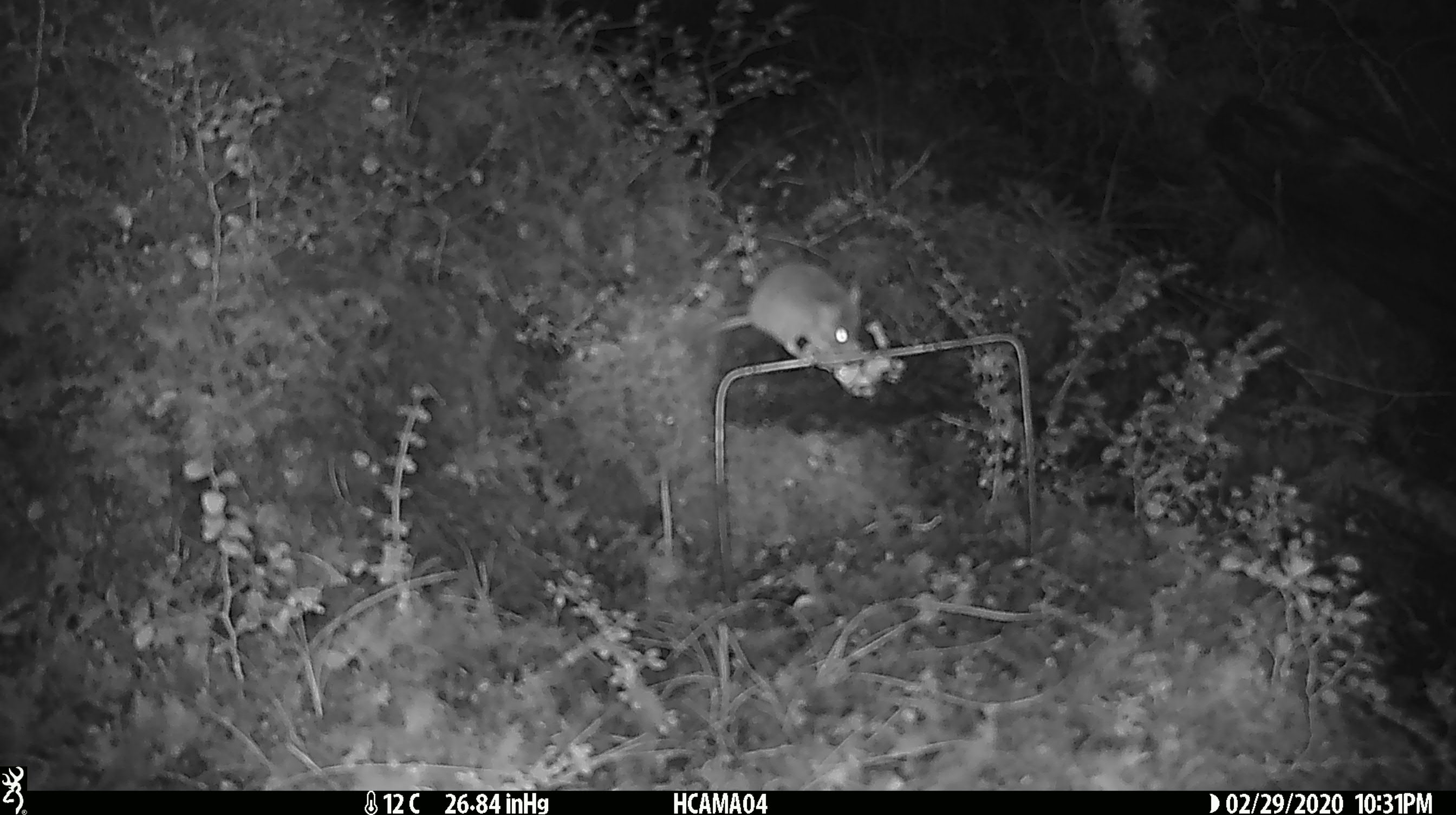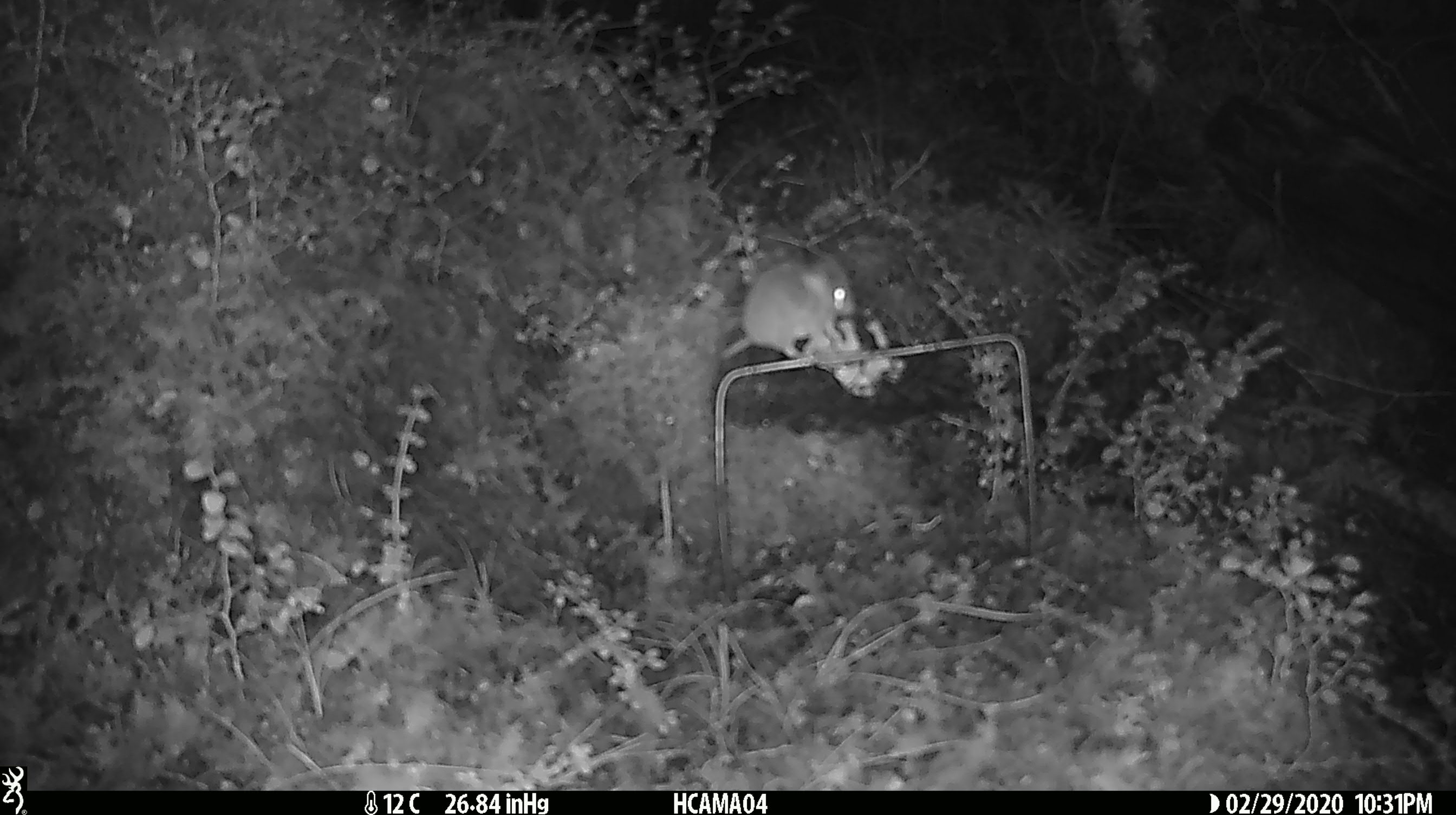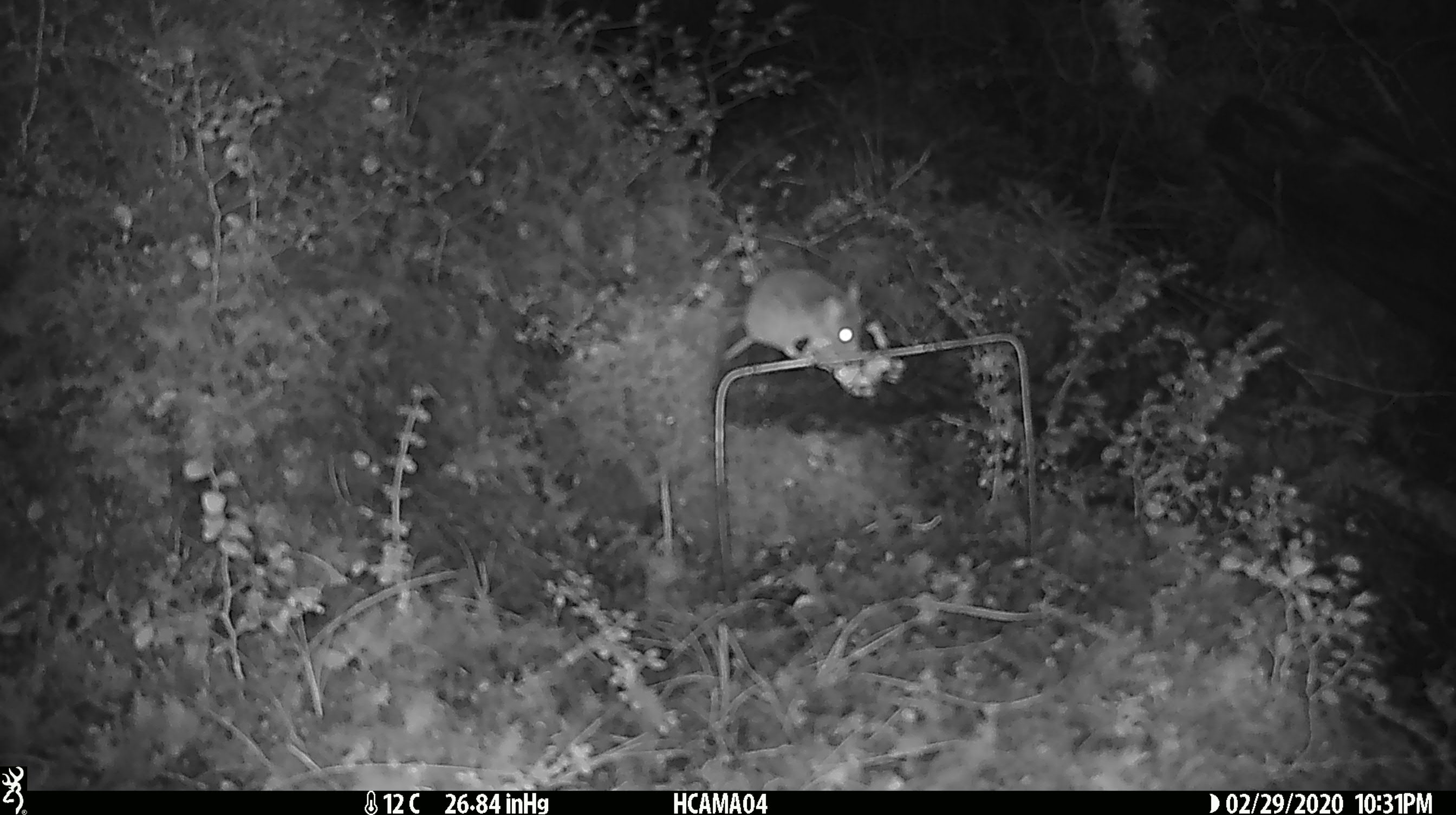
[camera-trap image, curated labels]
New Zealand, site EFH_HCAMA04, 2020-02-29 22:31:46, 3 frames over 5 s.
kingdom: Animalia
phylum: Chordata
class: Mammalia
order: Rodentia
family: Muridae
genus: Mus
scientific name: Mus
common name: mouse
Mouse (Mus).